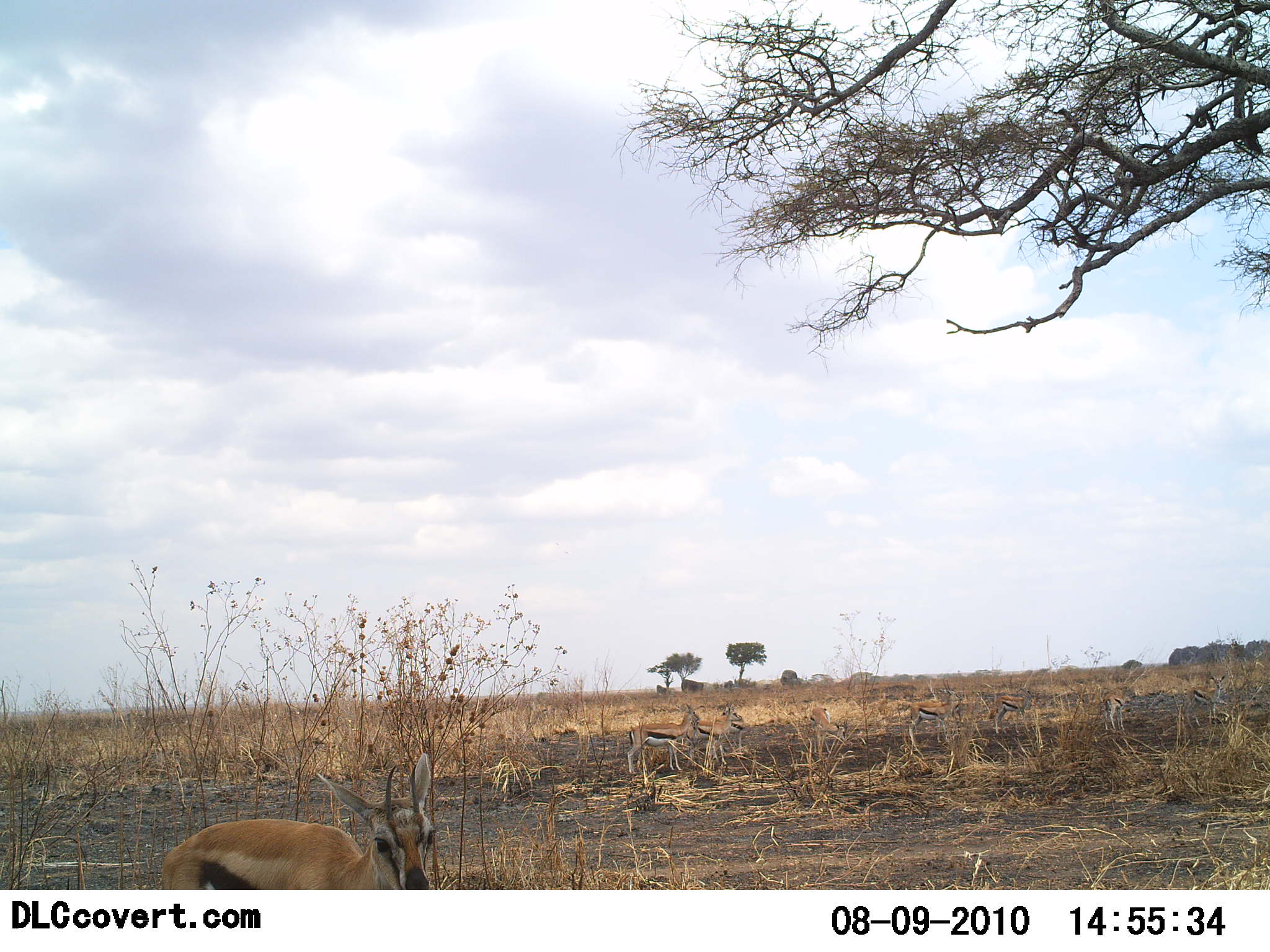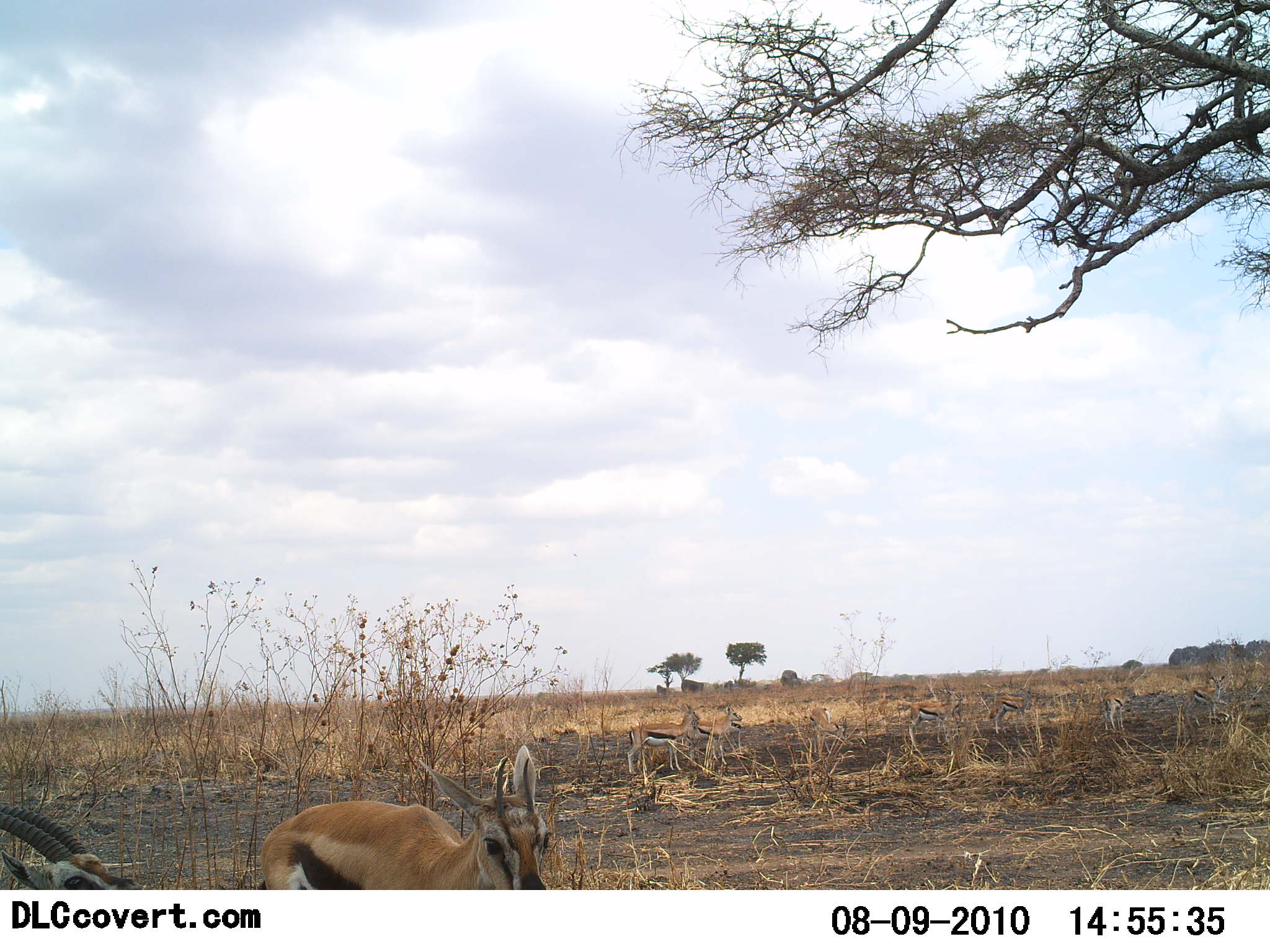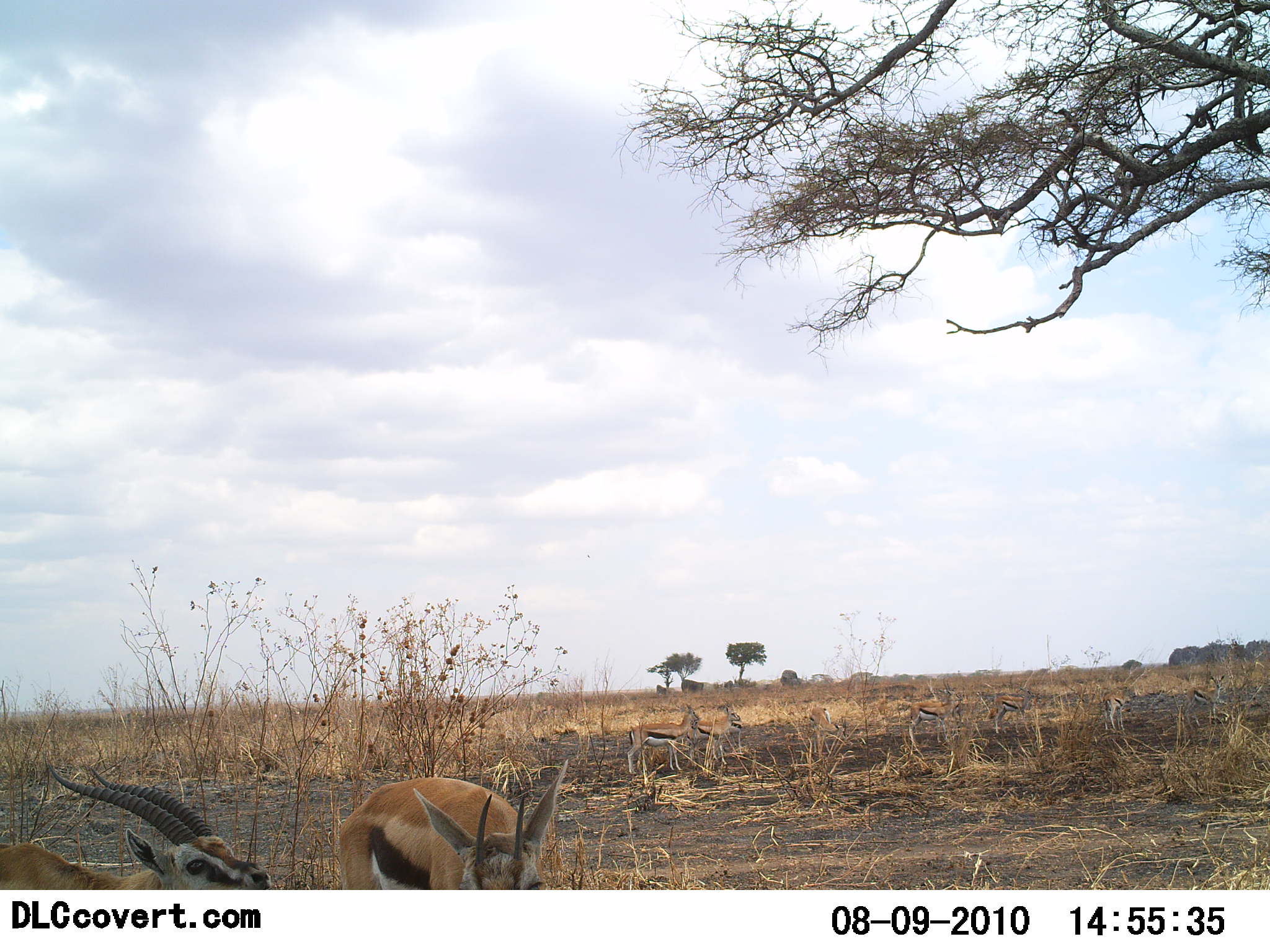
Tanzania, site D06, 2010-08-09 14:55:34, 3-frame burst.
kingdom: Animalia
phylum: Chordata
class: Mammalia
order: Artiodactyla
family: Bovidae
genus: Eudorcas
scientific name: Eudorcas thomsonii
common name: thomson's gazelle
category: gazellethomsons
Gazellethomsons (thomson's gazelle) (Eudorcas thomsonii), count 4. Behavior (volunteer vote fractions): standing 50%, resting 0%, moving 86%, interacting 0%. Young present (vote fraction): 0%. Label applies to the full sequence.